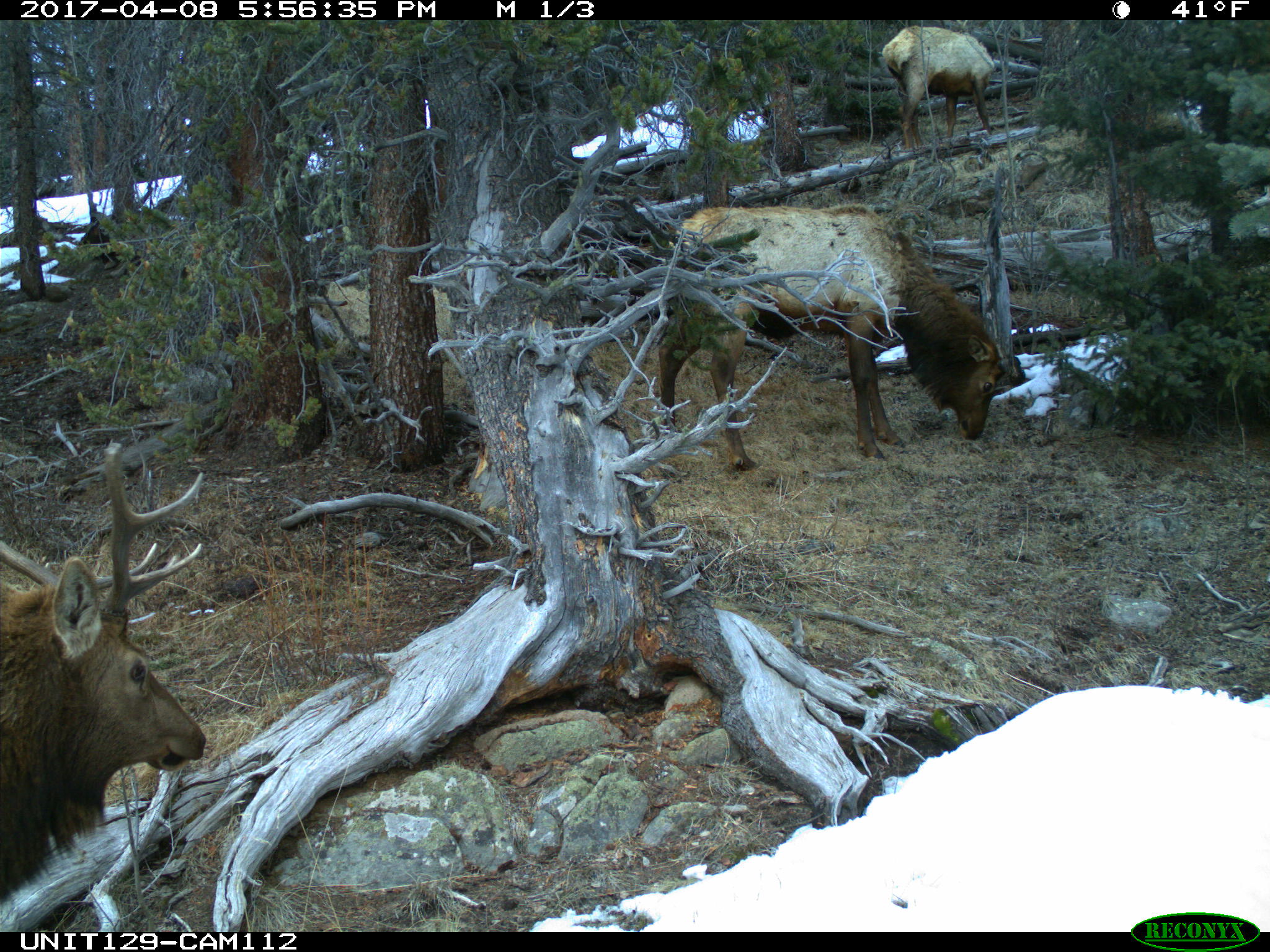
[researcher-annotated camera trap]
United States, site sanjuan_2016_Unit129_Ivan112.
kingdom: Animalia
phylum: Chordata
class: Mammalia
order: Artiodactyla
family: Cervidae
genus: Cervus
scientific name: Cervus elaphus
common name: red deer